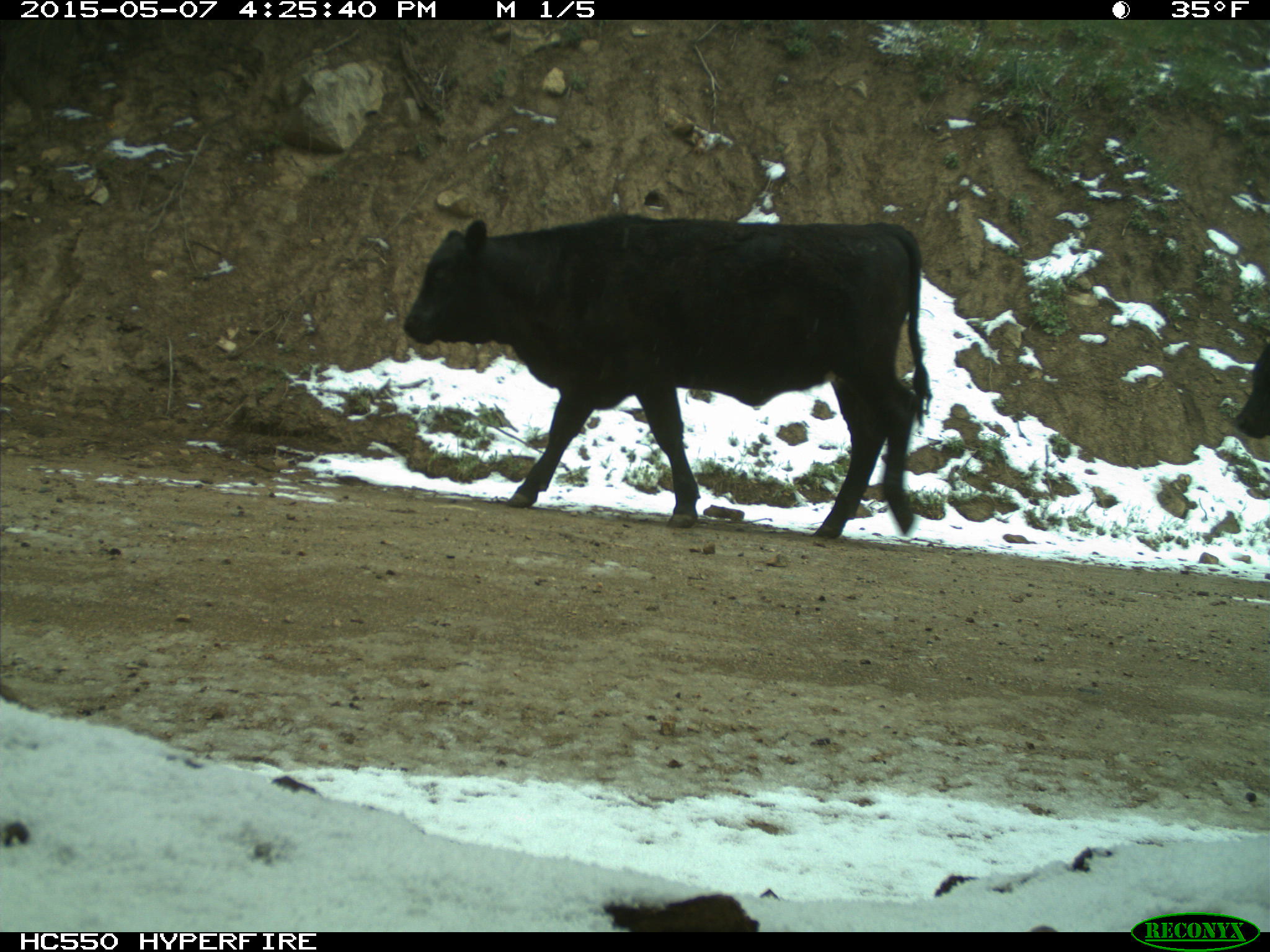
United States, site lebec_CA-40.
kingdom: Animalia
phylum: Chordata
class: Mammalia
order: Artiodactyla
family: Bovidae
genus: Bos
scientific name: Bos taurus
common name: domestic cow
Bos taurus (domestic cow).